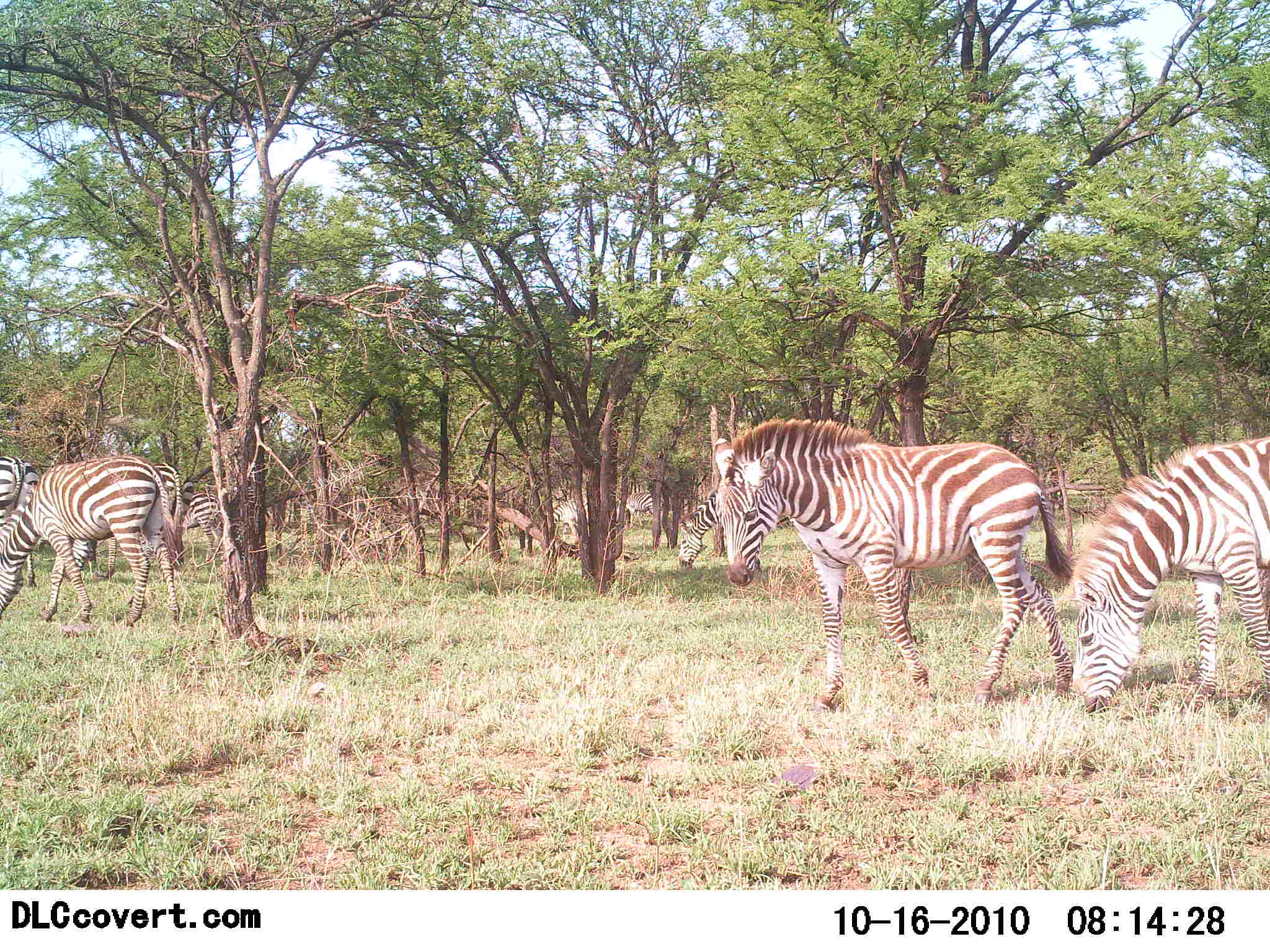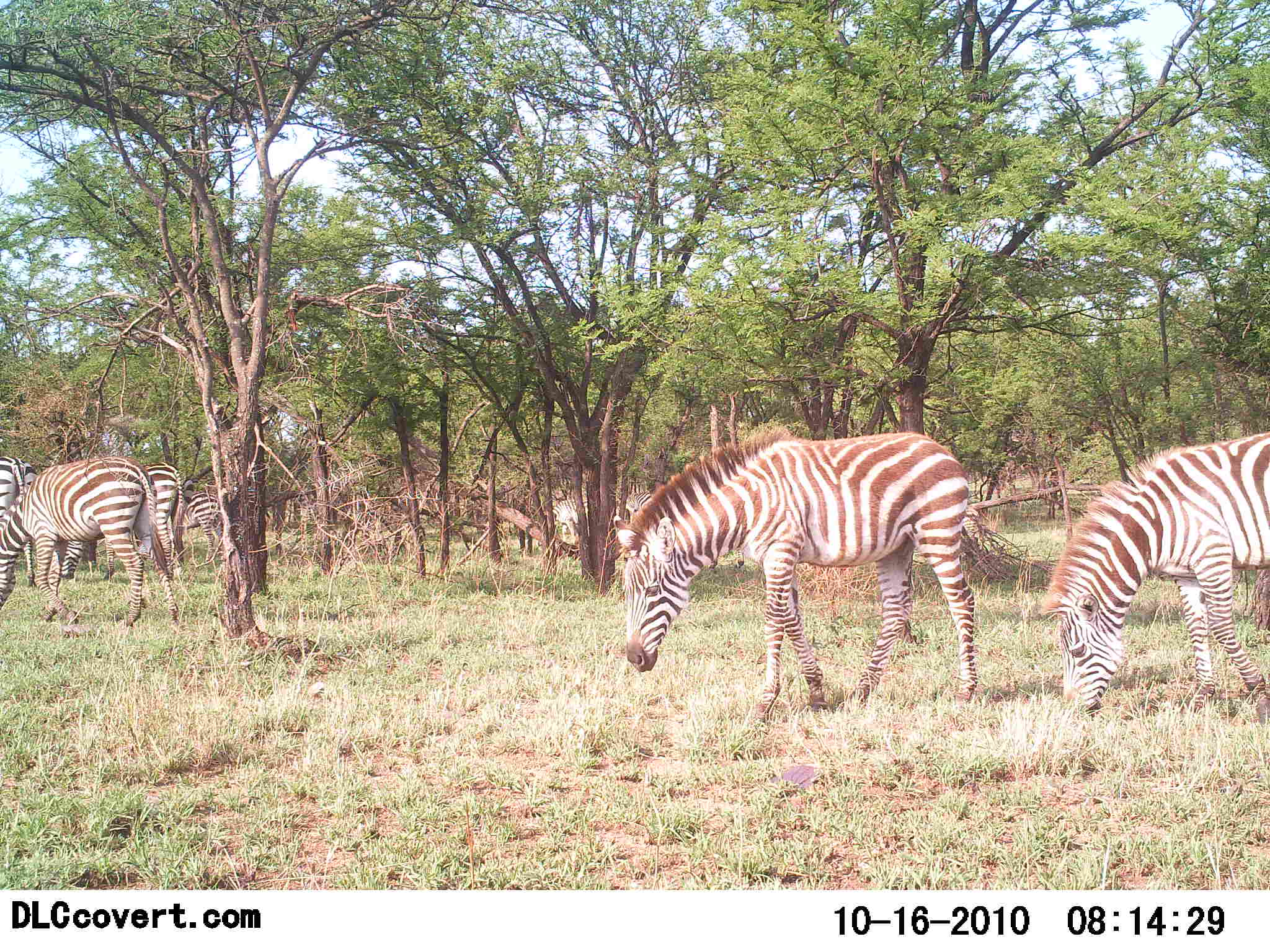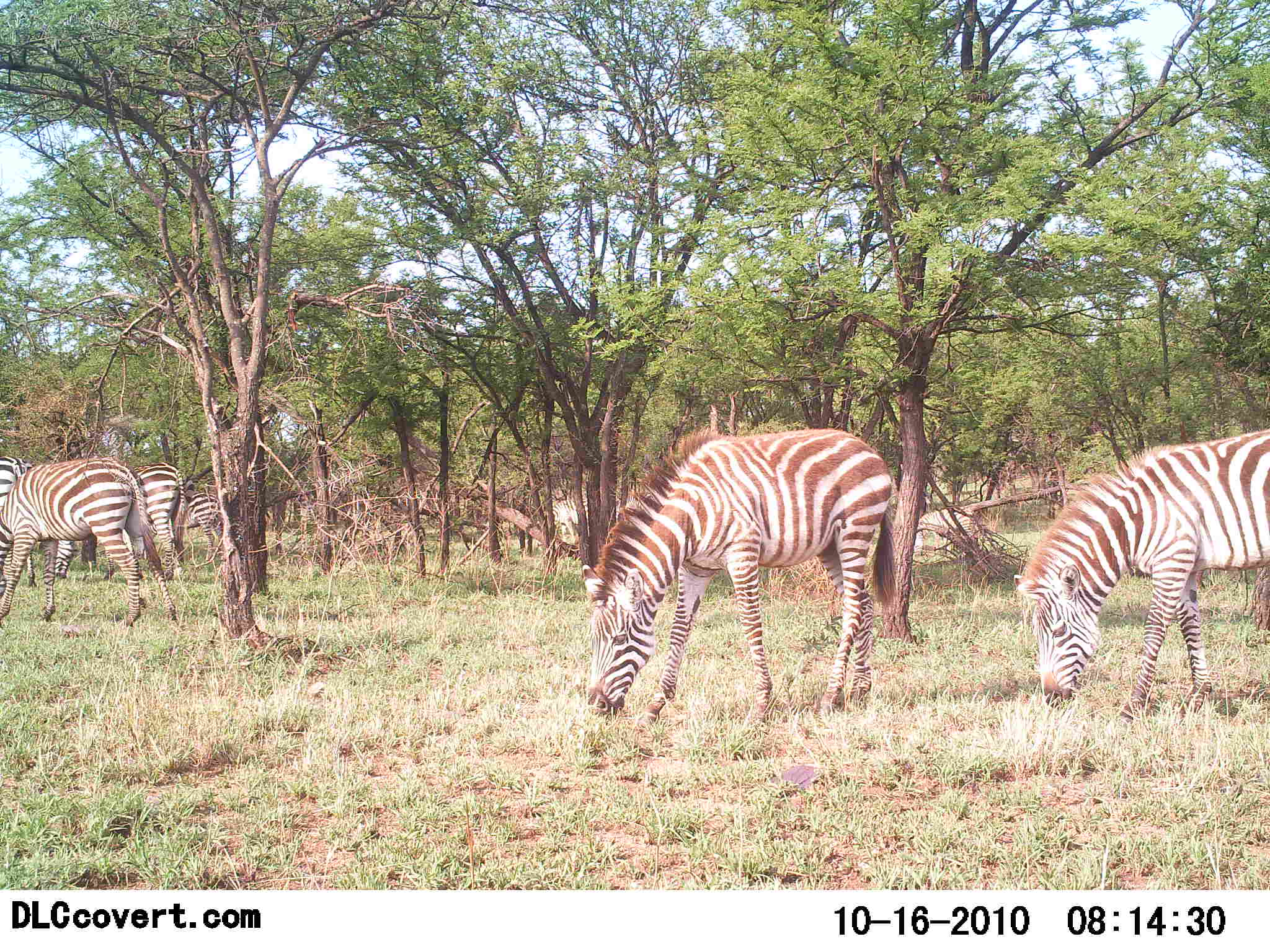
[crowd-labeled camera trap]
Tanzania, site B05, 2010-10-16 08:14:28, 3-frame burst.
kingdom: Animalia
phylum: Chordata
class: Mammalia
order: Perissodactyla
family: Equidae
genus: Equus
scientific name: Equus quagga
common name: plains zebra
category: zebra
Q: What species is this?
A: Zebra (plains zebra) (Equus quagga).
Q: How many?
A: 6.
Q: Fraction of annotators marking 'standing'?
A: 39%.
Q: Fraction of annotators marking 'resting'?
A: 6%.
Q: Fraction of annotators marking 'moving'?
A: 22%.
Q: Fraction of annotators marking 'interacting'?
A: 0%.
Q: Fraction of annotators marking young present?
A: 0%.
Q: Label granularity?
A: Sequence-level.